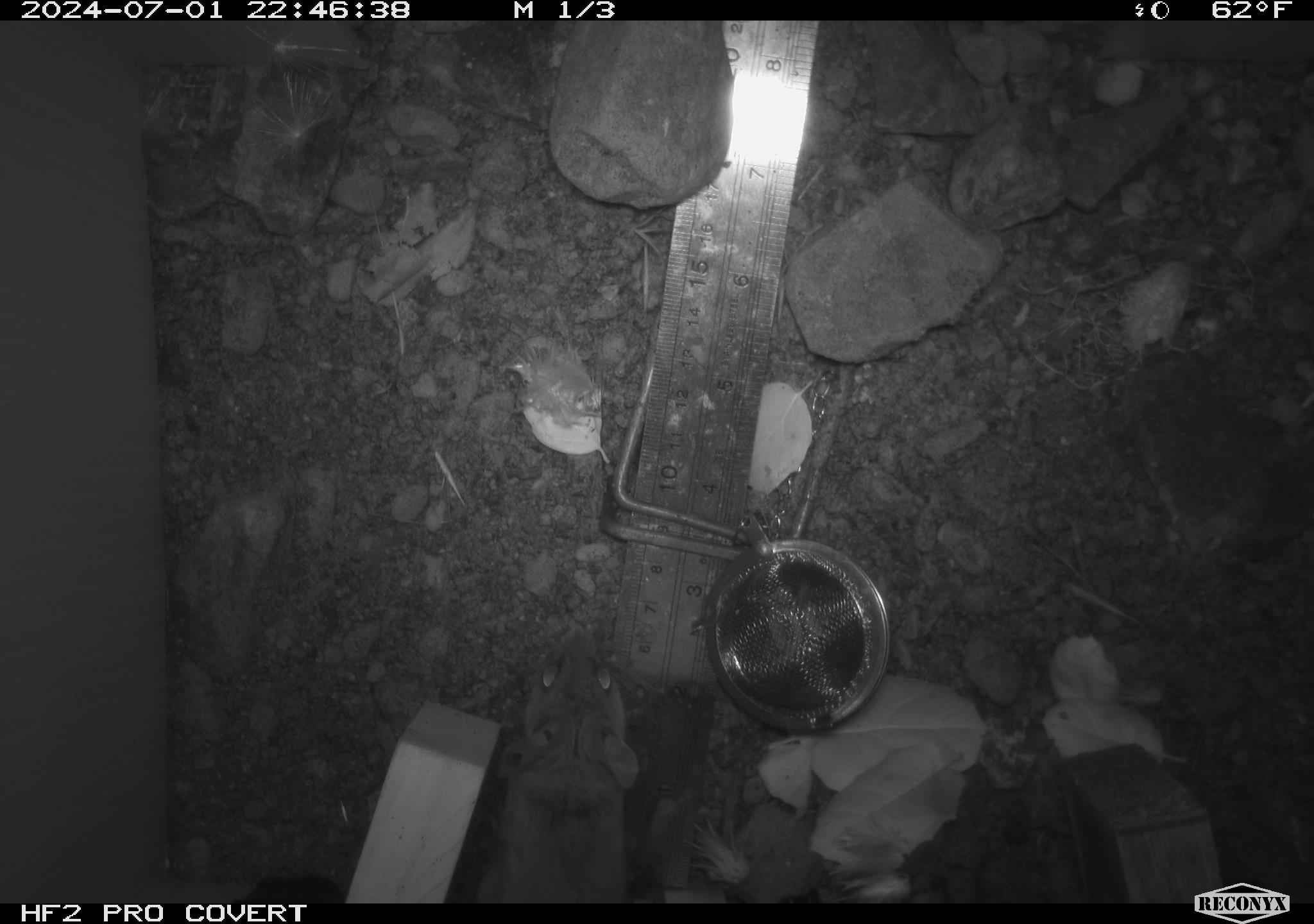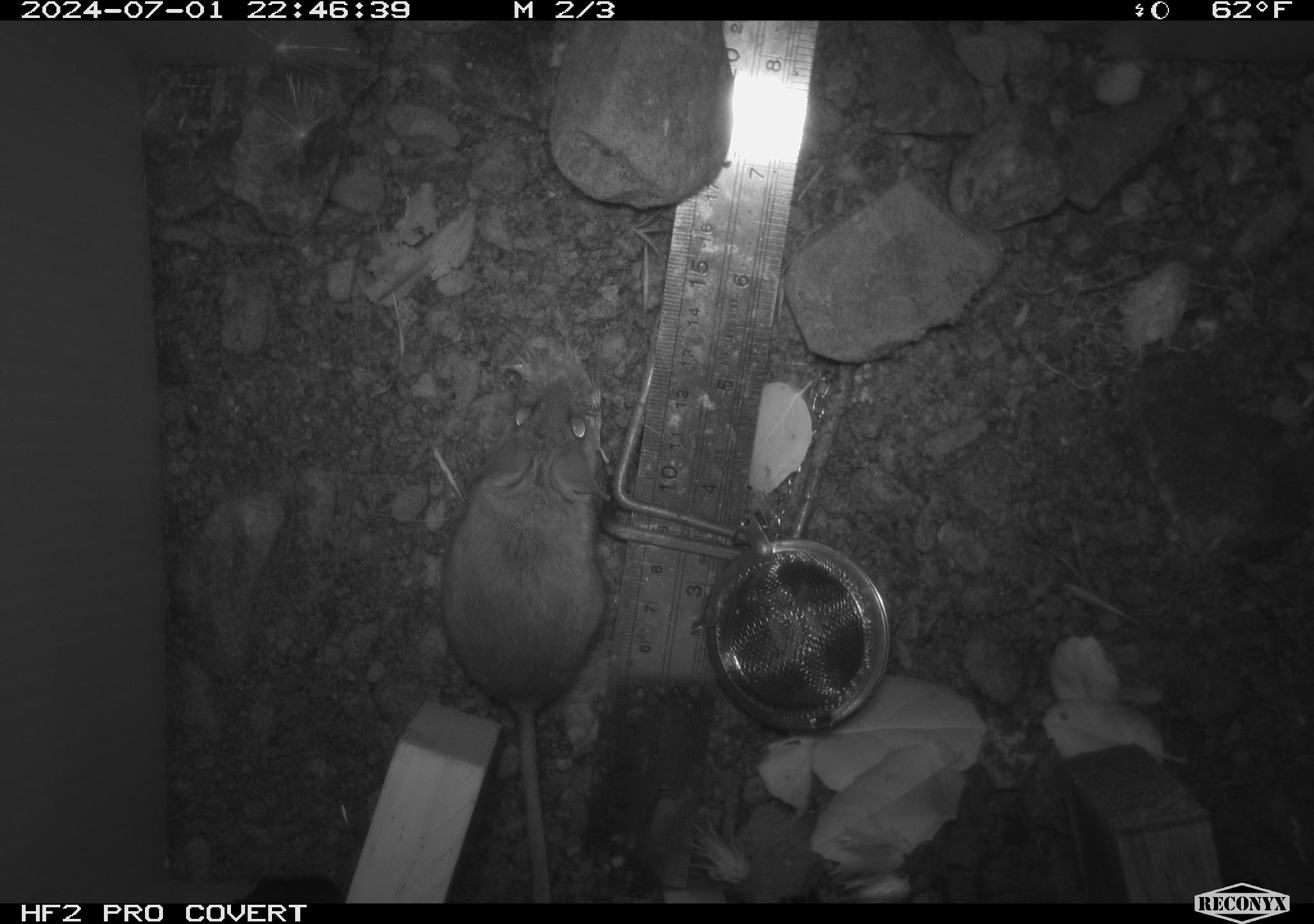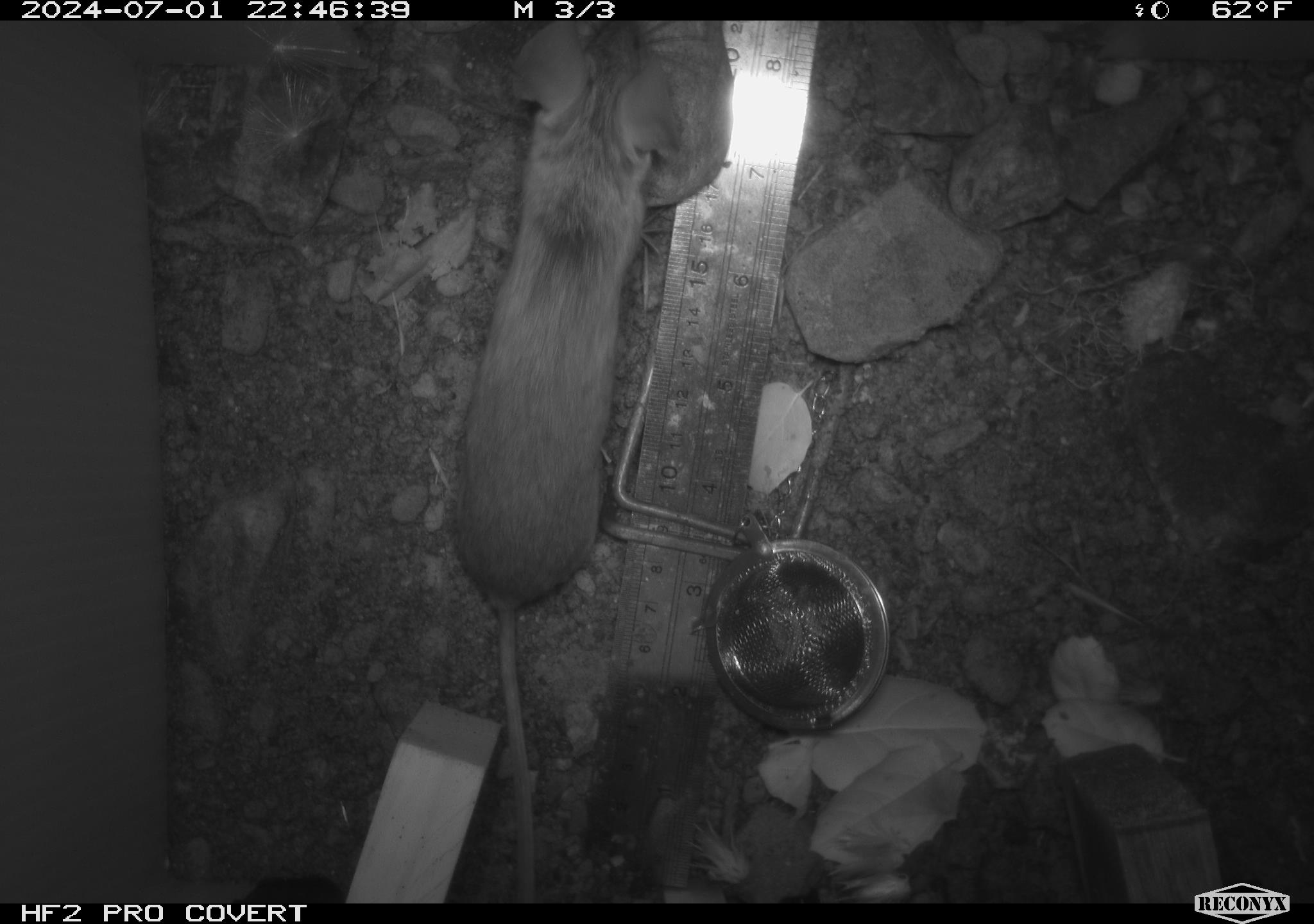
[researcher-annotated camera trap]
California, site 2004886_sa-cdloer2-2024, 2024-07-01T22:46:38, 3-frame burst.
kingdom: Animalia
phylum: Chordata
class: Mammalia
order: Rodentia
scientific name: Rodentia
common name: mouse species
Mouse species (Rodentia).